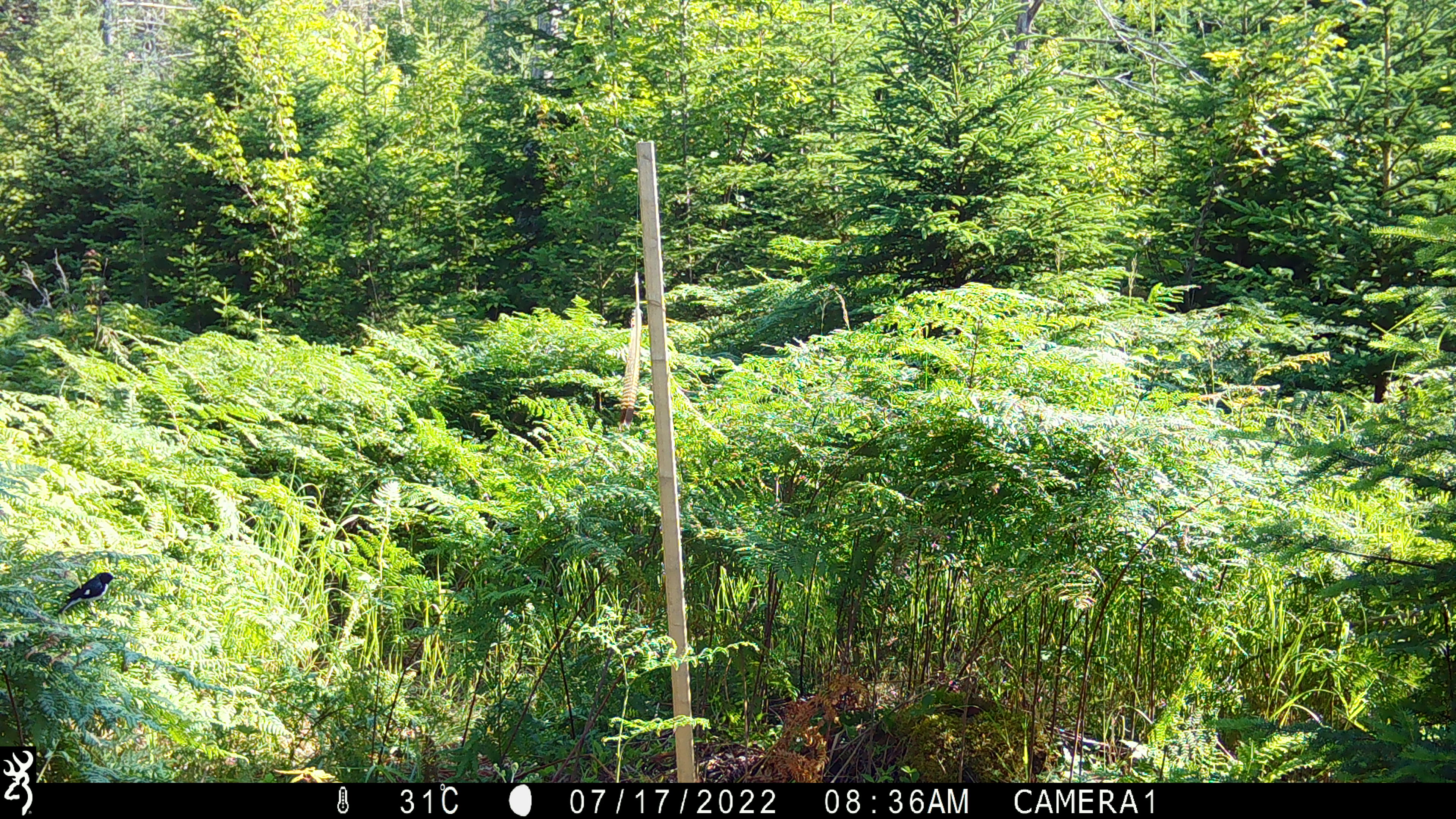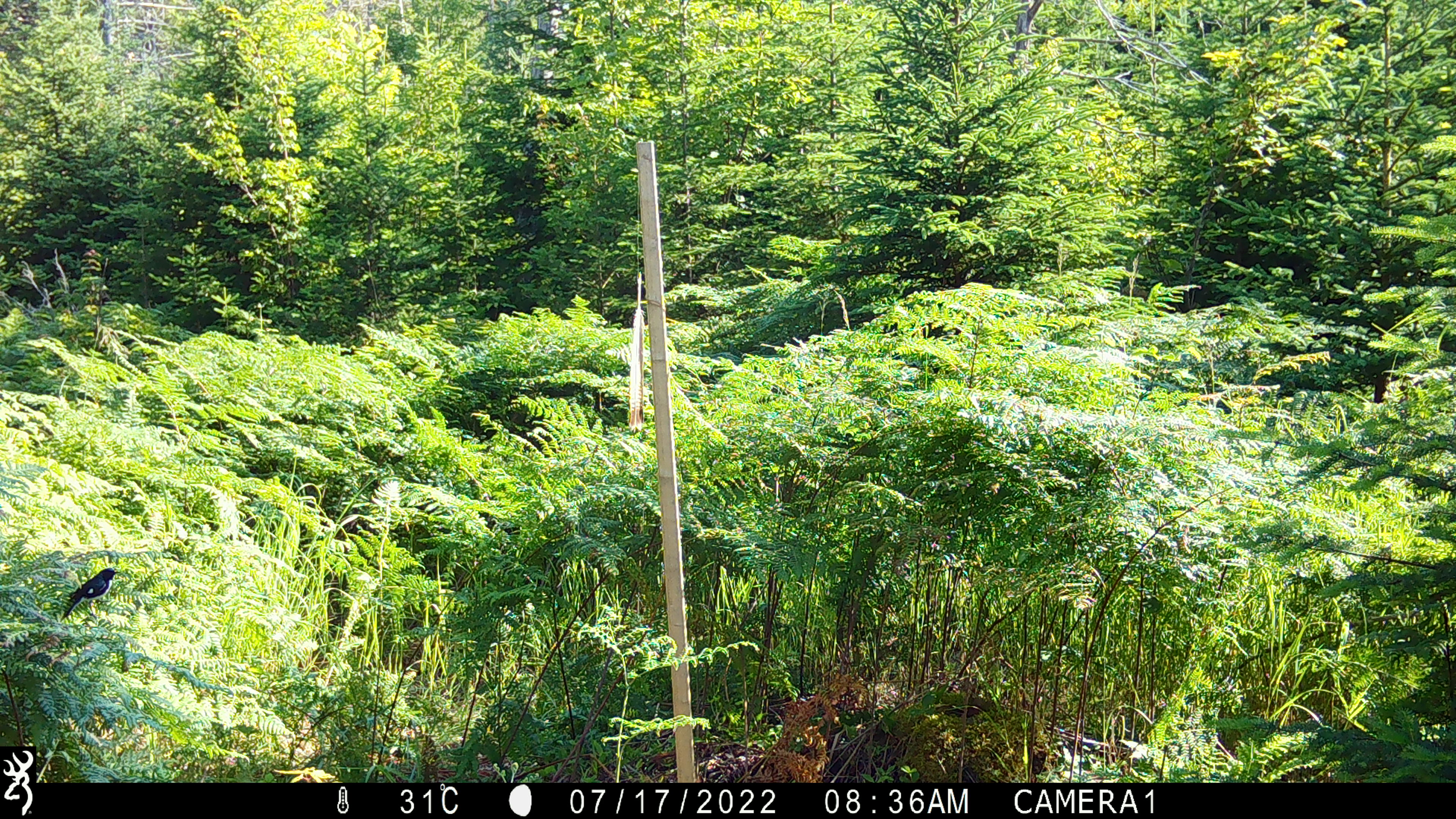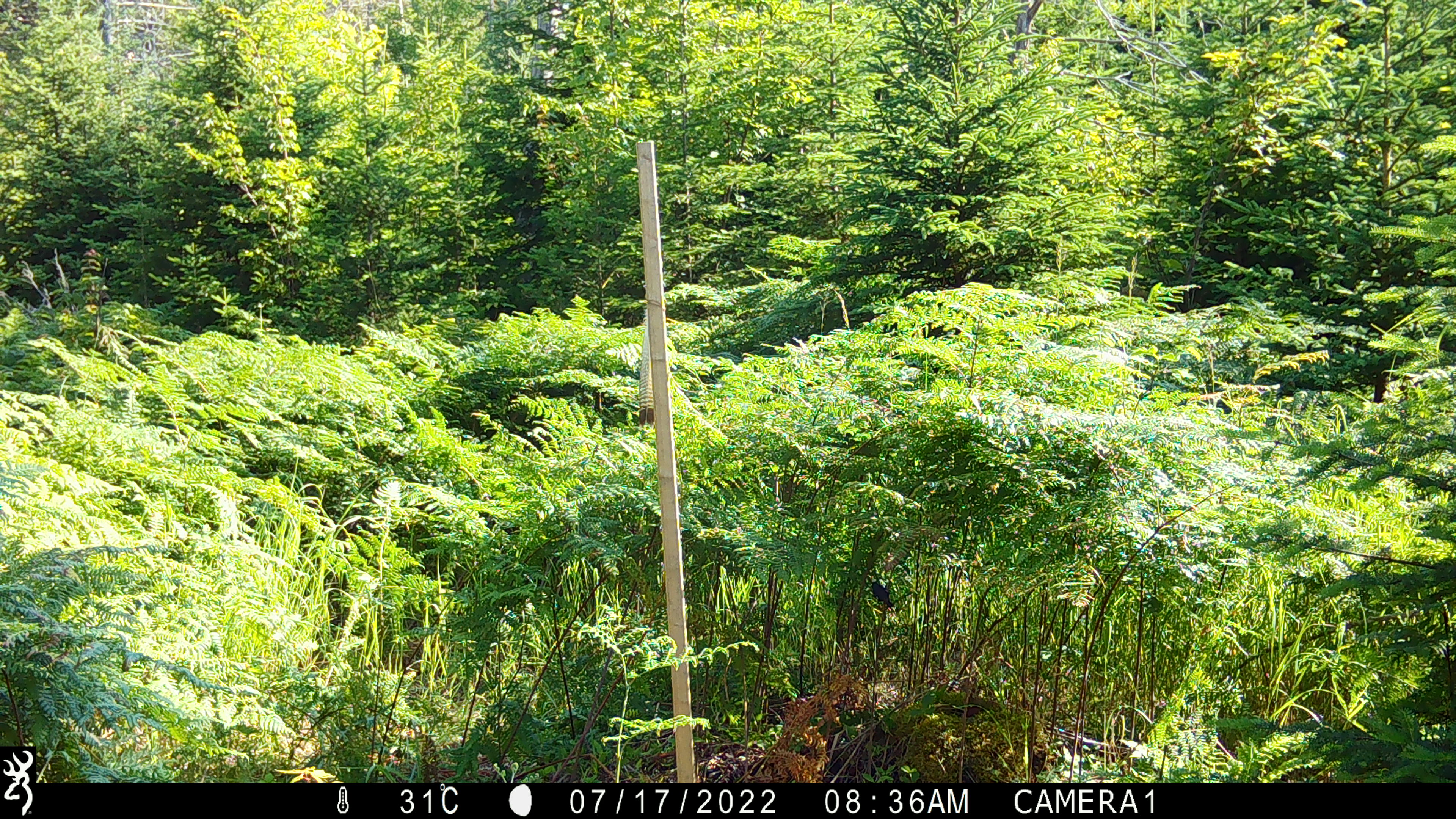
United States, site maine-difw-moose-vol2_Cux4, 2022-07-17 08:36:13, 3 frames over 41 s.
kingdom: Animalia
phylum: Chordata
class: Aves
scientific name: Aves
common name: bird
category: bird sp.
Bird sp. (bird) (Aves).